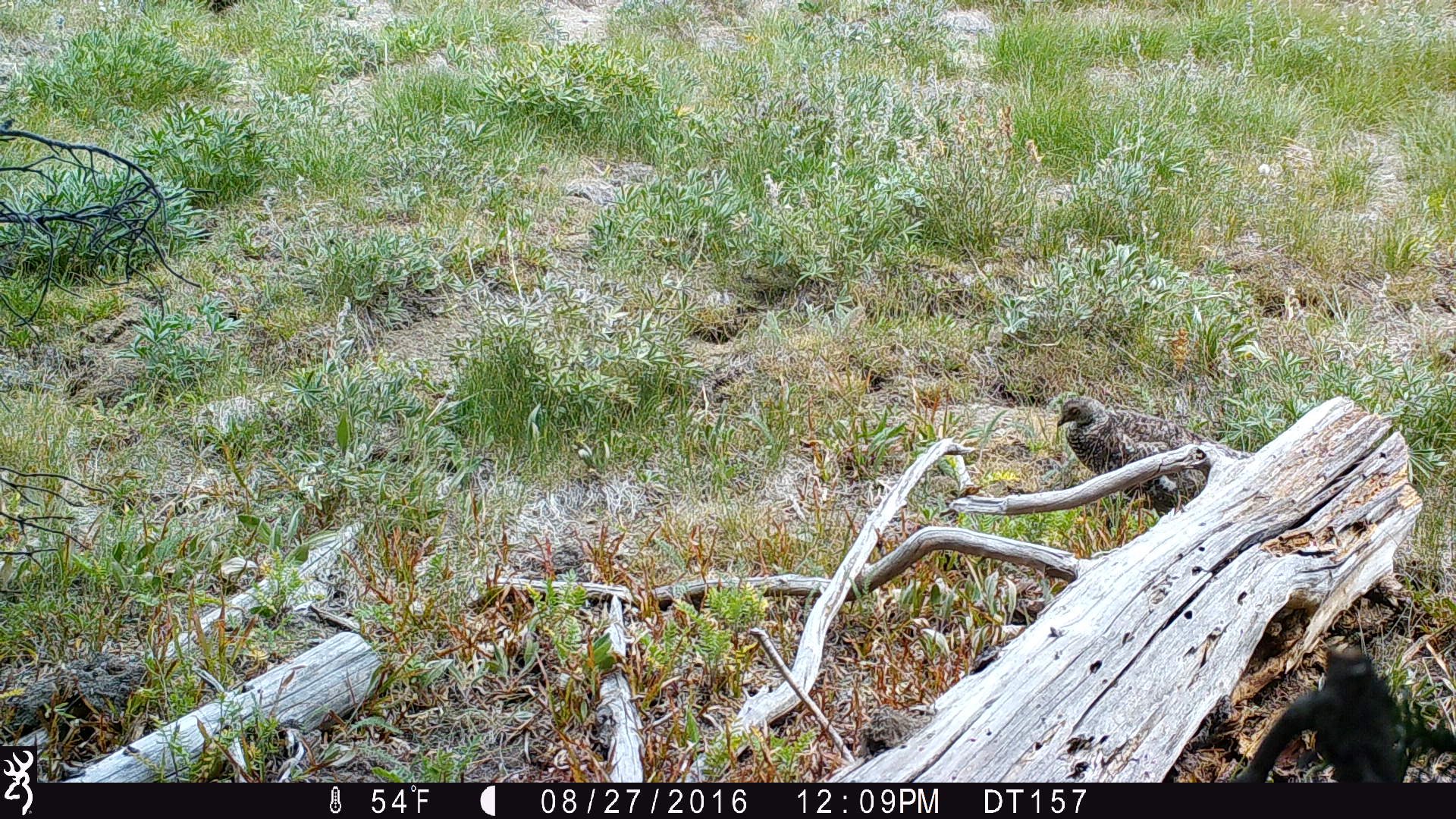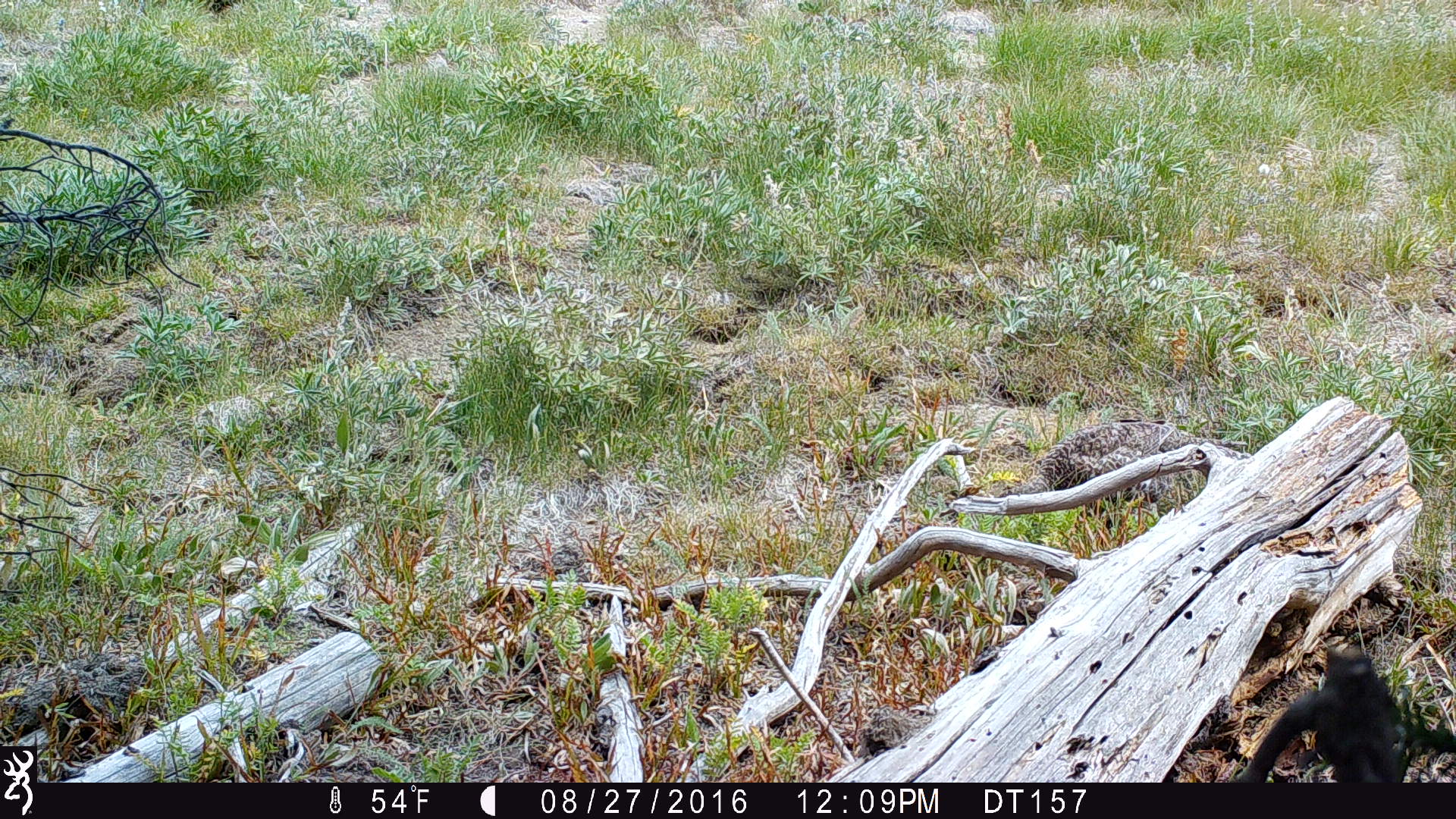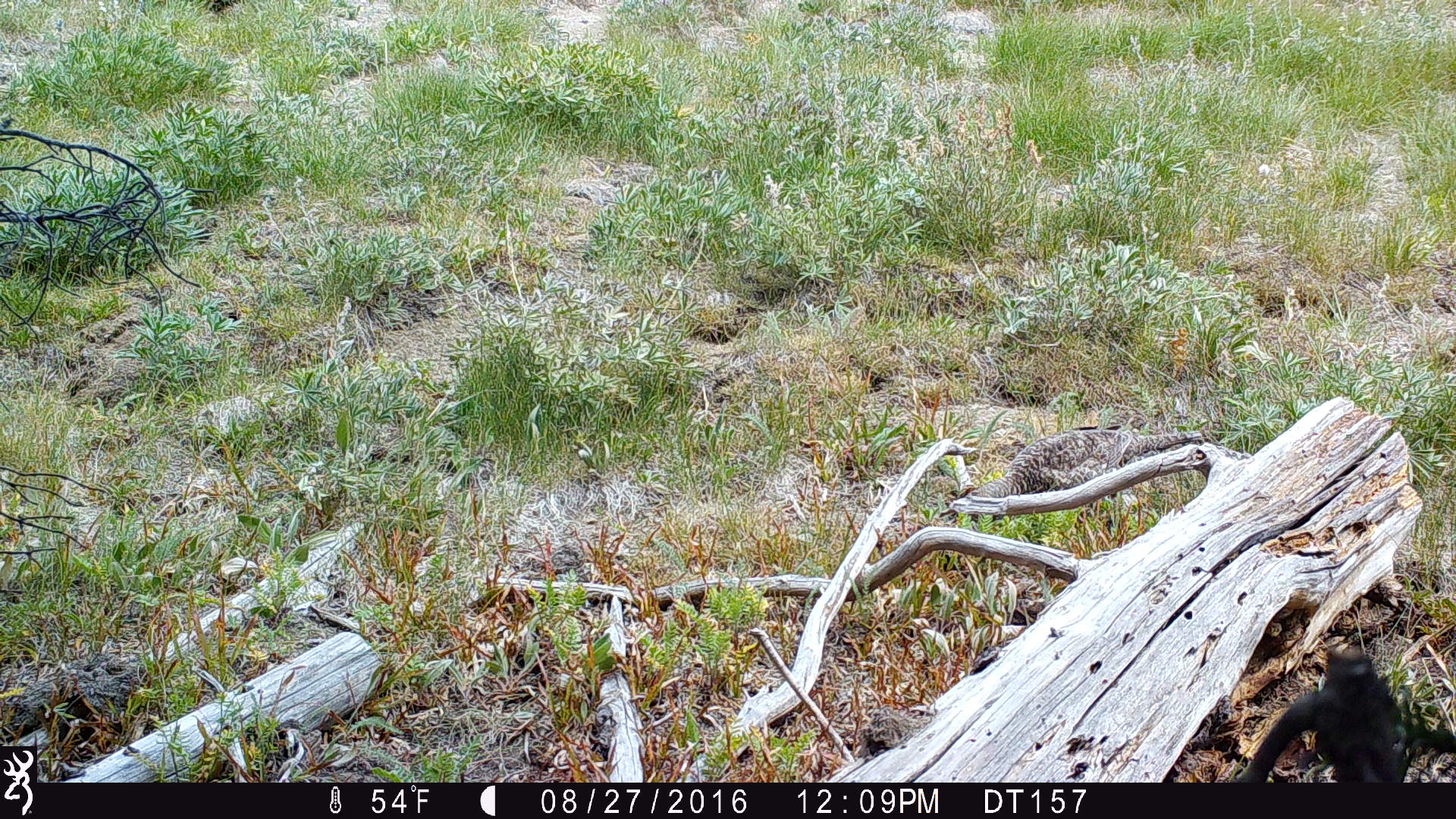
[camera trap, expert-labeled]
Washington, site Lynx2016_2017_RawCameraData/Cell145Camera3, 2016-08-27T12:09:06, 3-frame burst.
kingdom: Animalia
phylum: Chordata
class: Aves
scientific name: Aves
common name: birds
Aves (birds). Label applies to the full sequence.